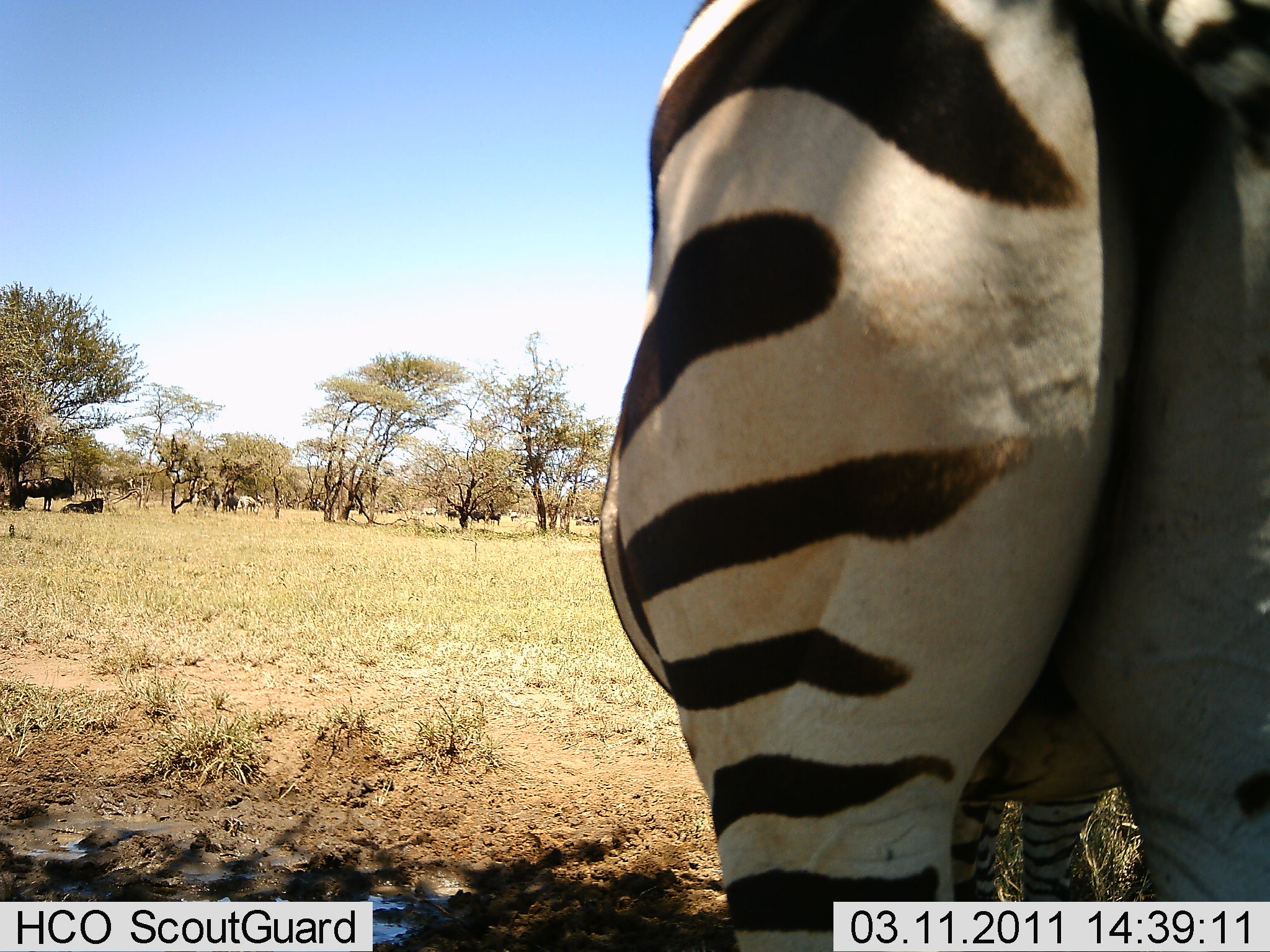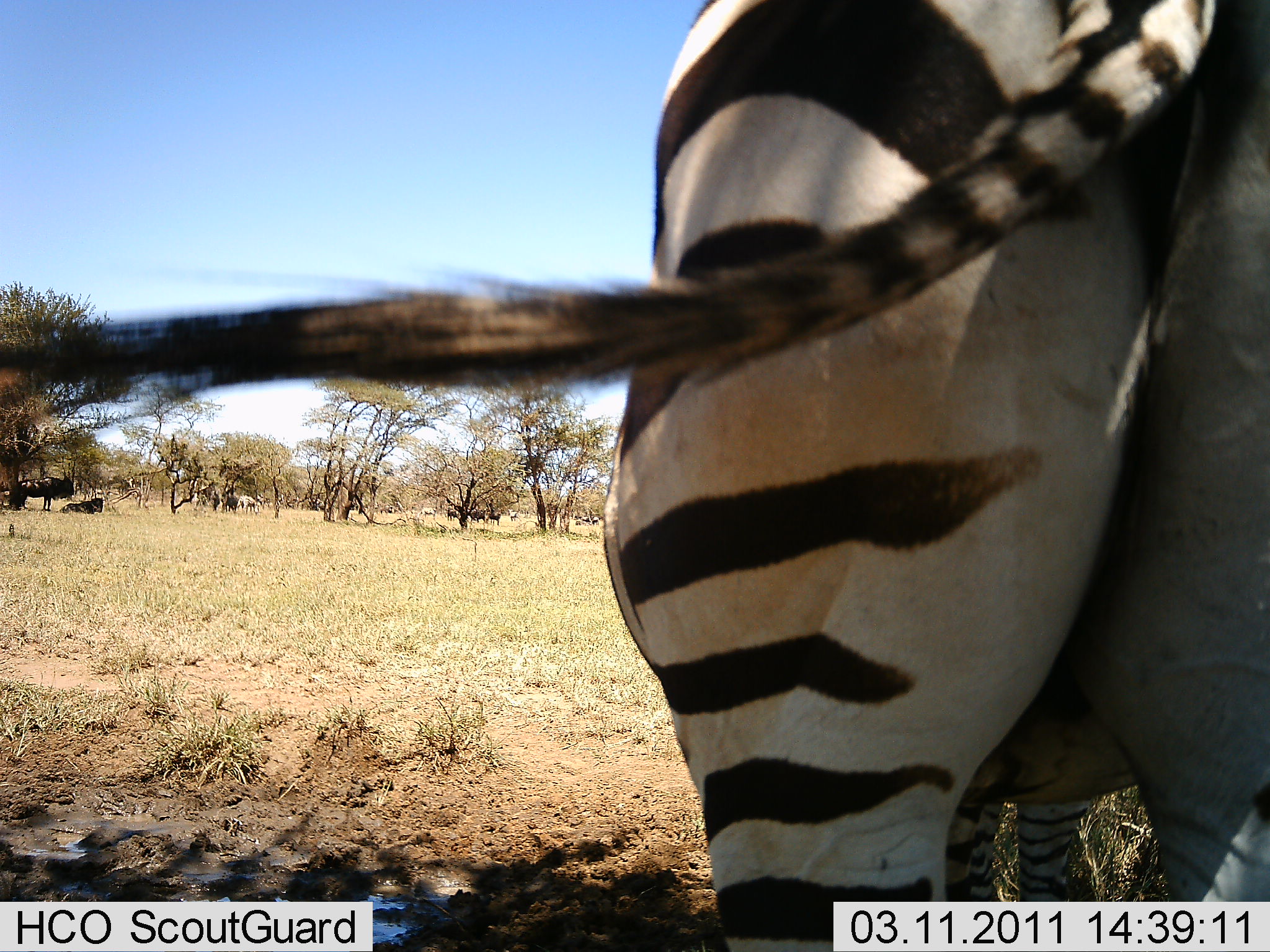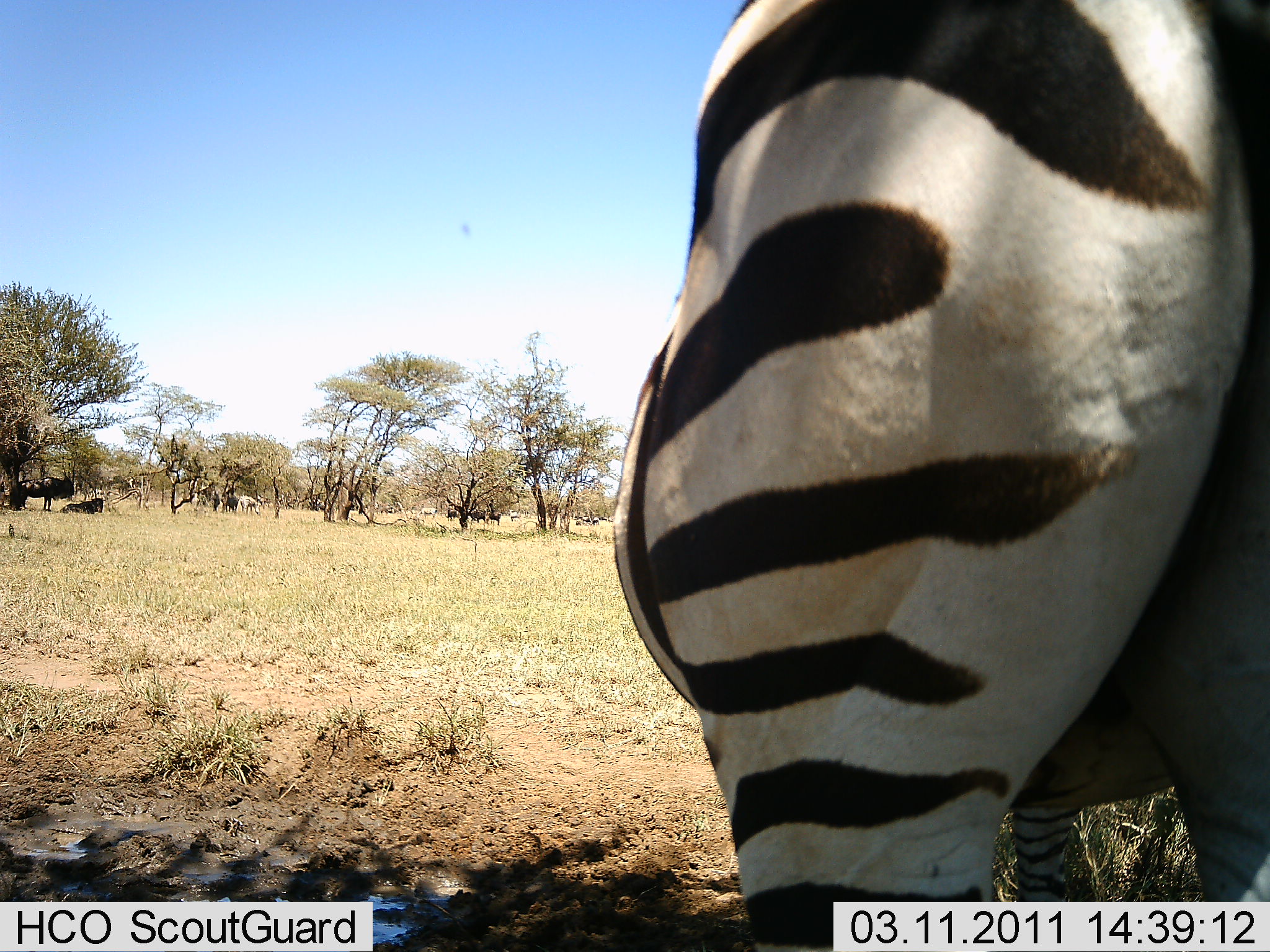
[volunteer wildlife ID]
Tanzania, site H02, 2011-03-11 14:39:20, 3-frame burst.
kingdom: Animalia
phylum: Chordata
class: Mammalia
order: Perissodactyla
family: Equidae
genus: Equus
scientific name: Equus quagga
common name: plains zebra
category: zebra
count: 1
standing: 85%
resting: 5%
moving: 10%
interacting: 0%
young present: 0%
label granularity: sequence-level